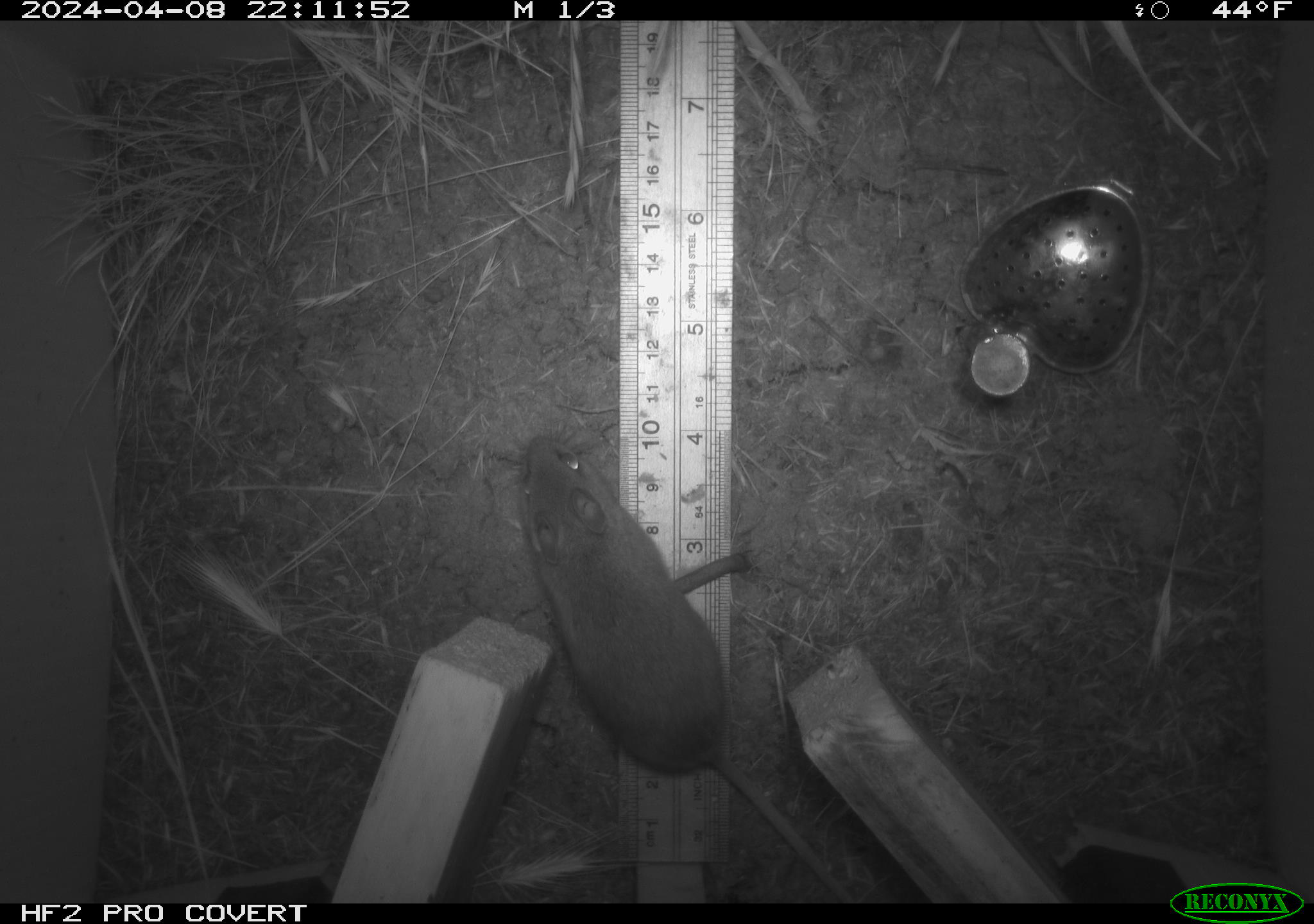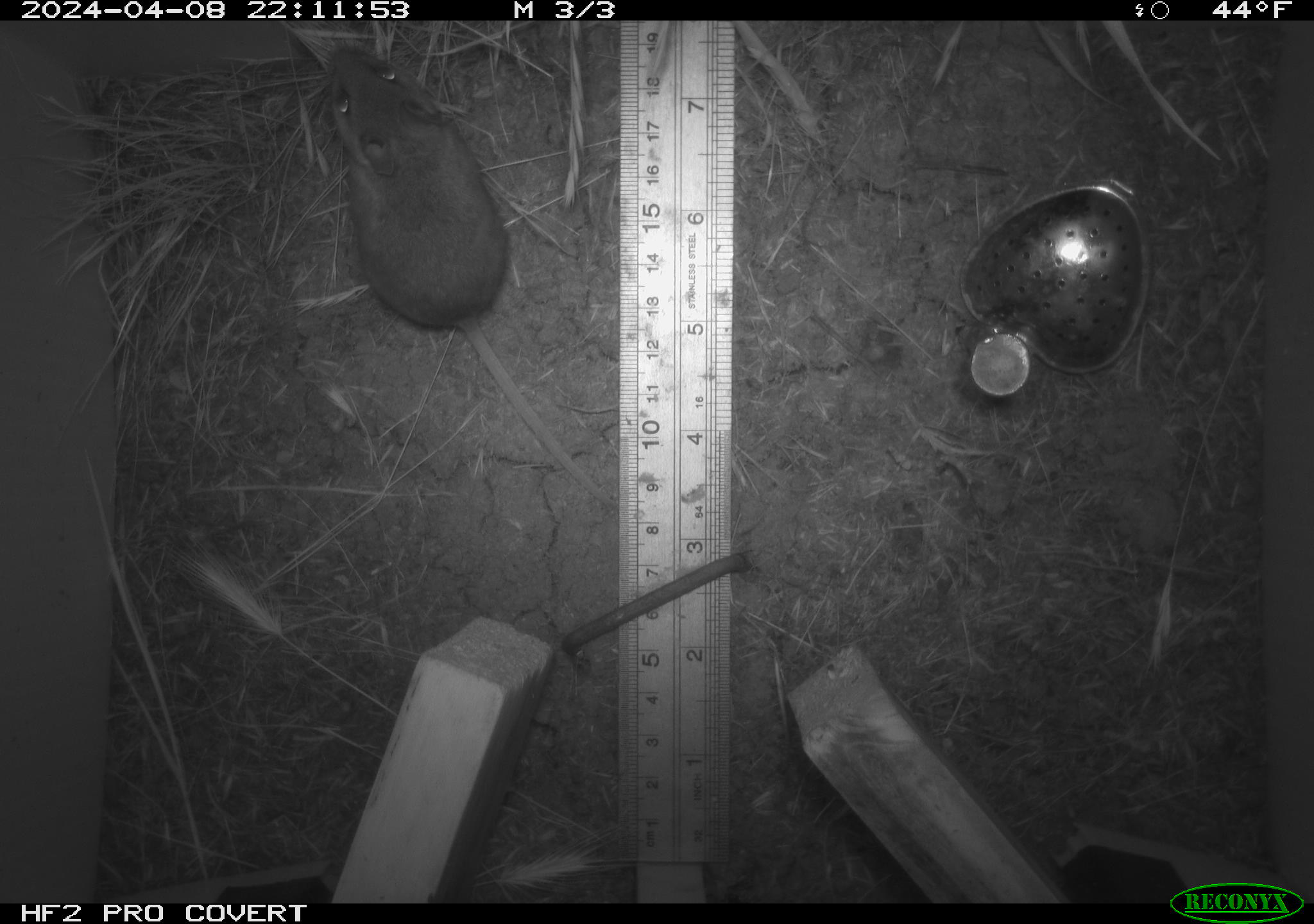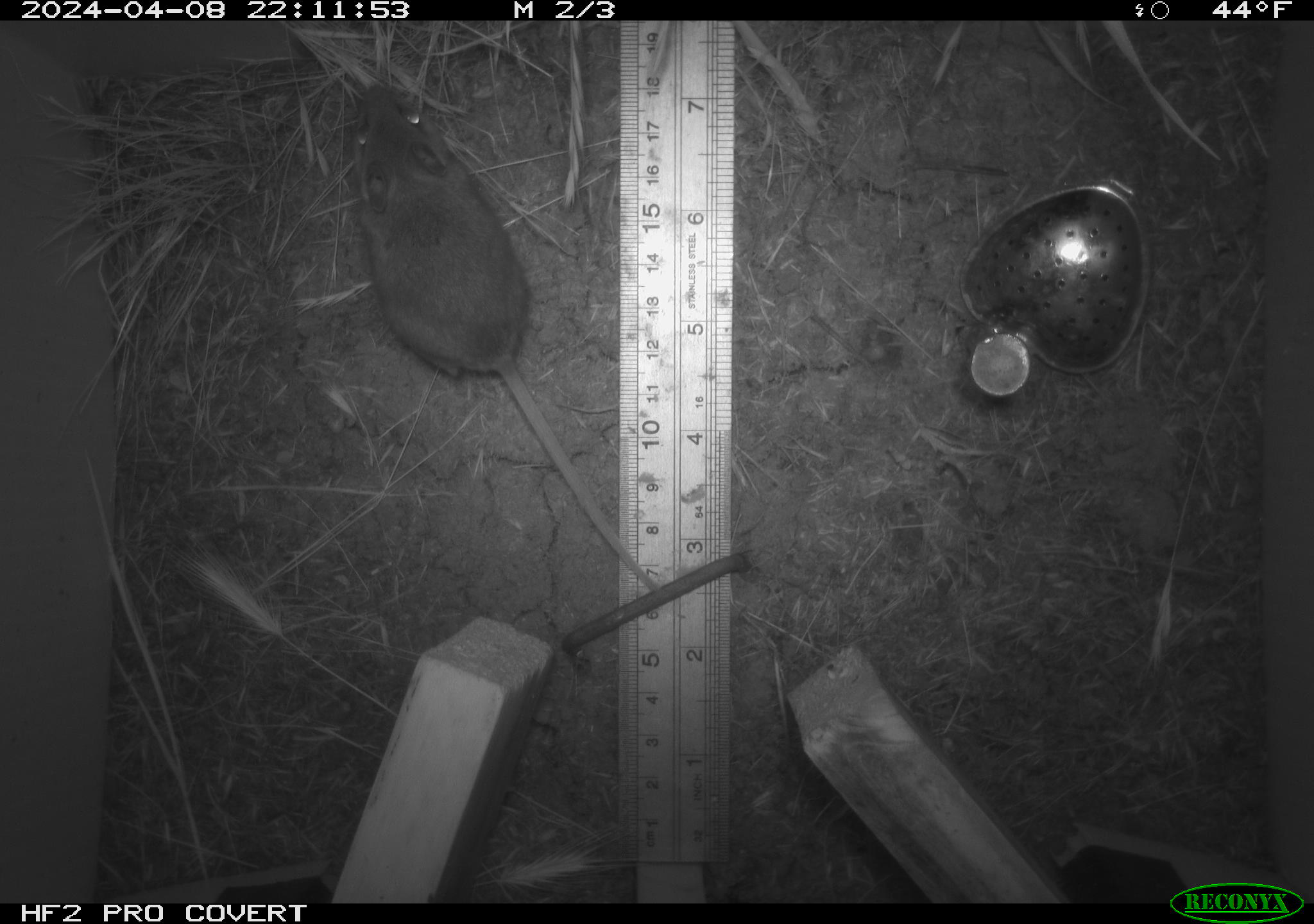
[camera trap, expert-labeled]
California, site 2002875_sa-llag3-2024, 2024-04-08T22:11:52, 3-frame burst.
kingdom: Animalia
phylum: Chordata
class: Mammalia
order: Rodentia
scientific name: Rodentia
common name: rodent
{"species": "rodent (Rodentia)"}